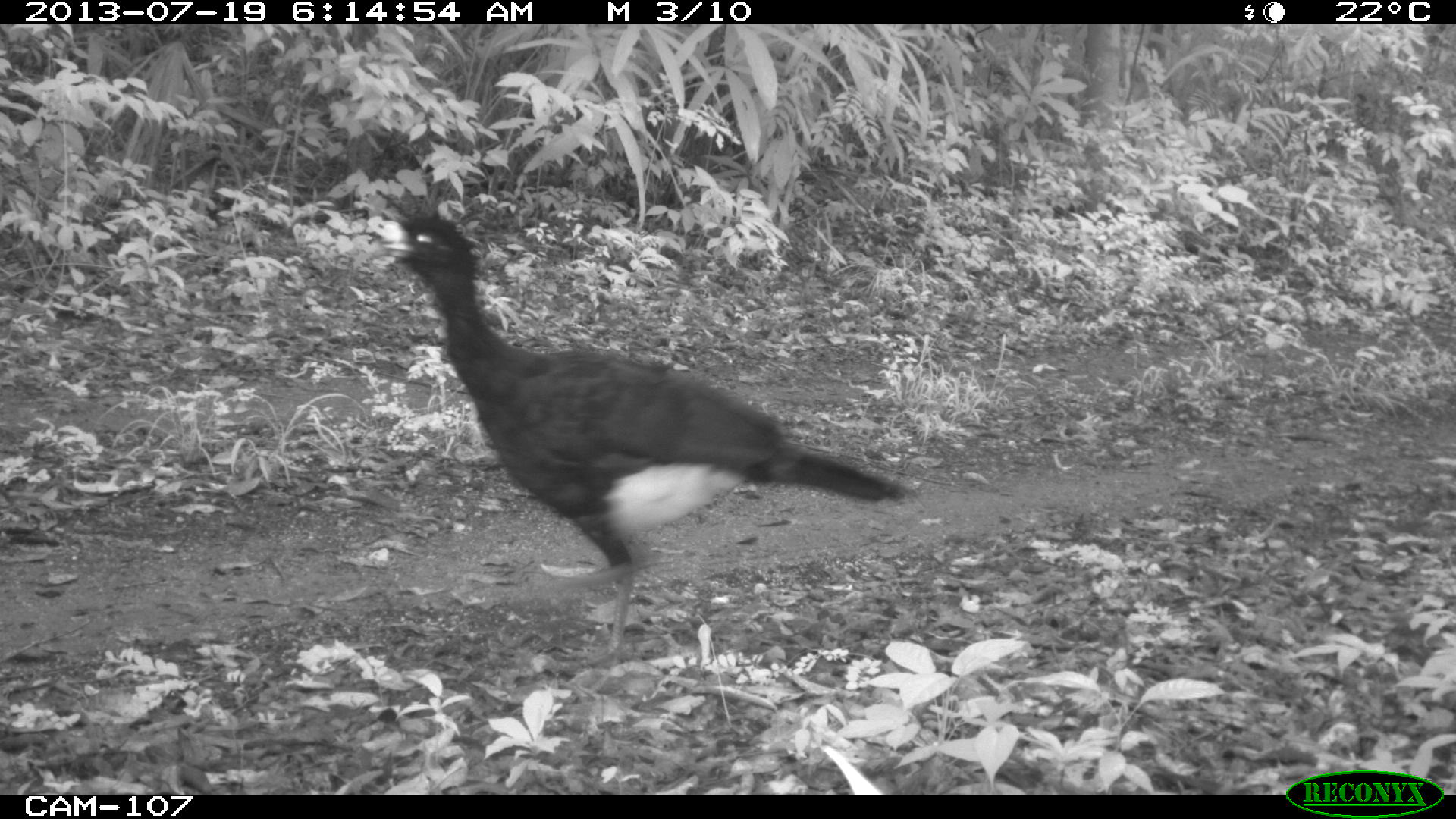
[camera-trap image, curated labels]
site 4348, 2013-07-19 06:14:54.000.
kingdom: Animalia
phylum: Chordata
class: Aves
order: Galliformes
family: Cracidae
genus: Crax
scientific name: Crax rubra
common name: great curassow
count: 1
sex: male